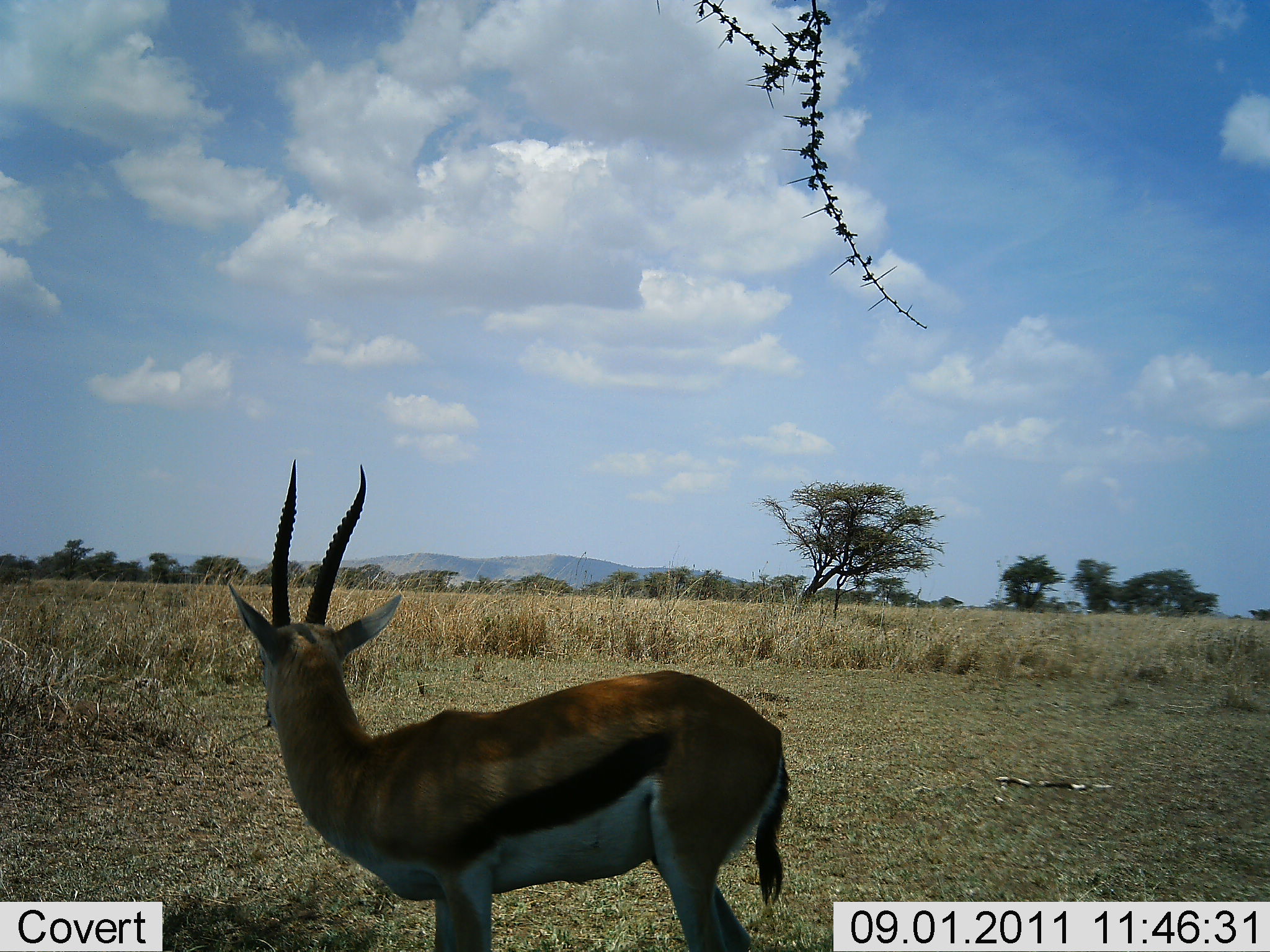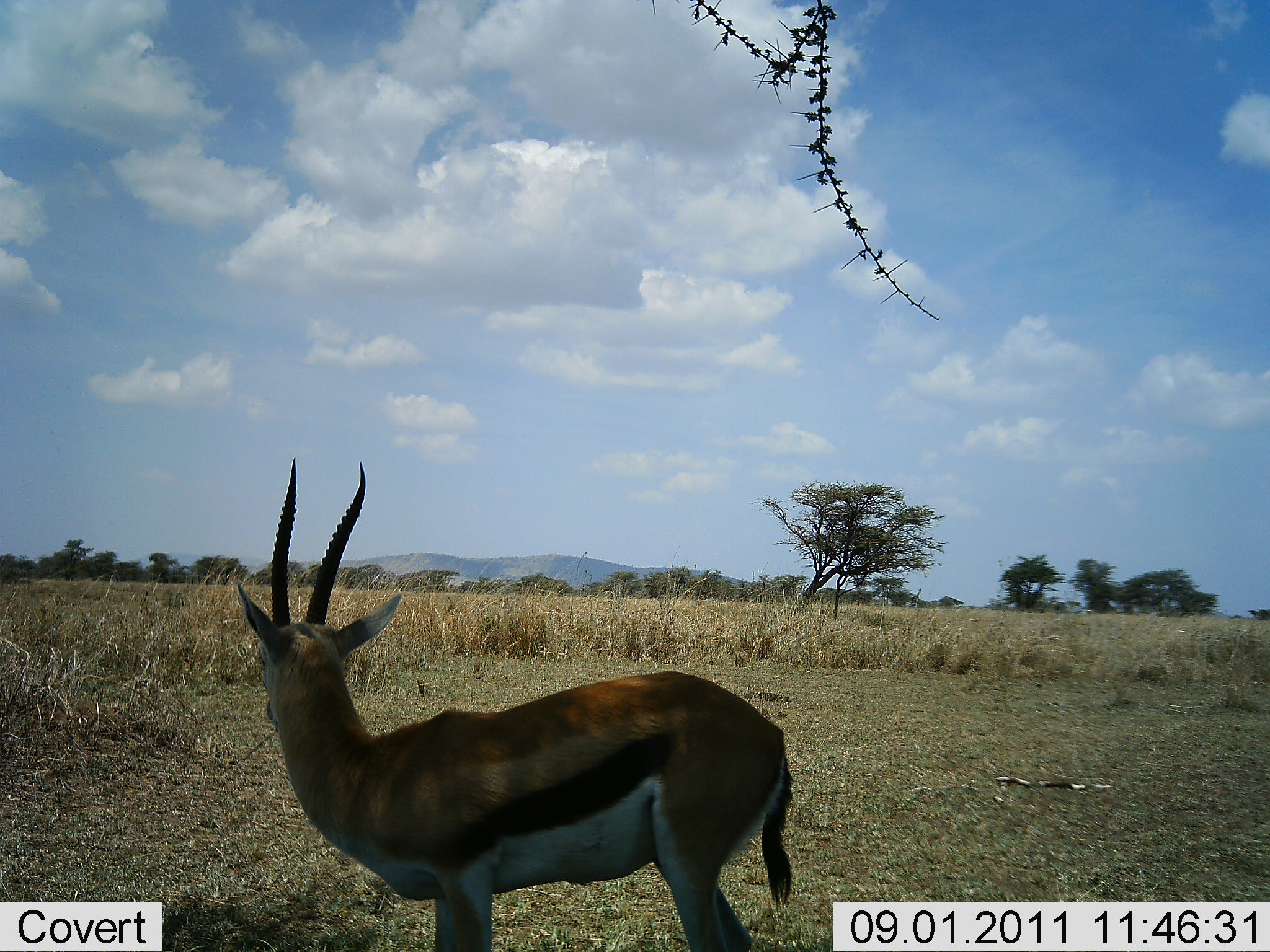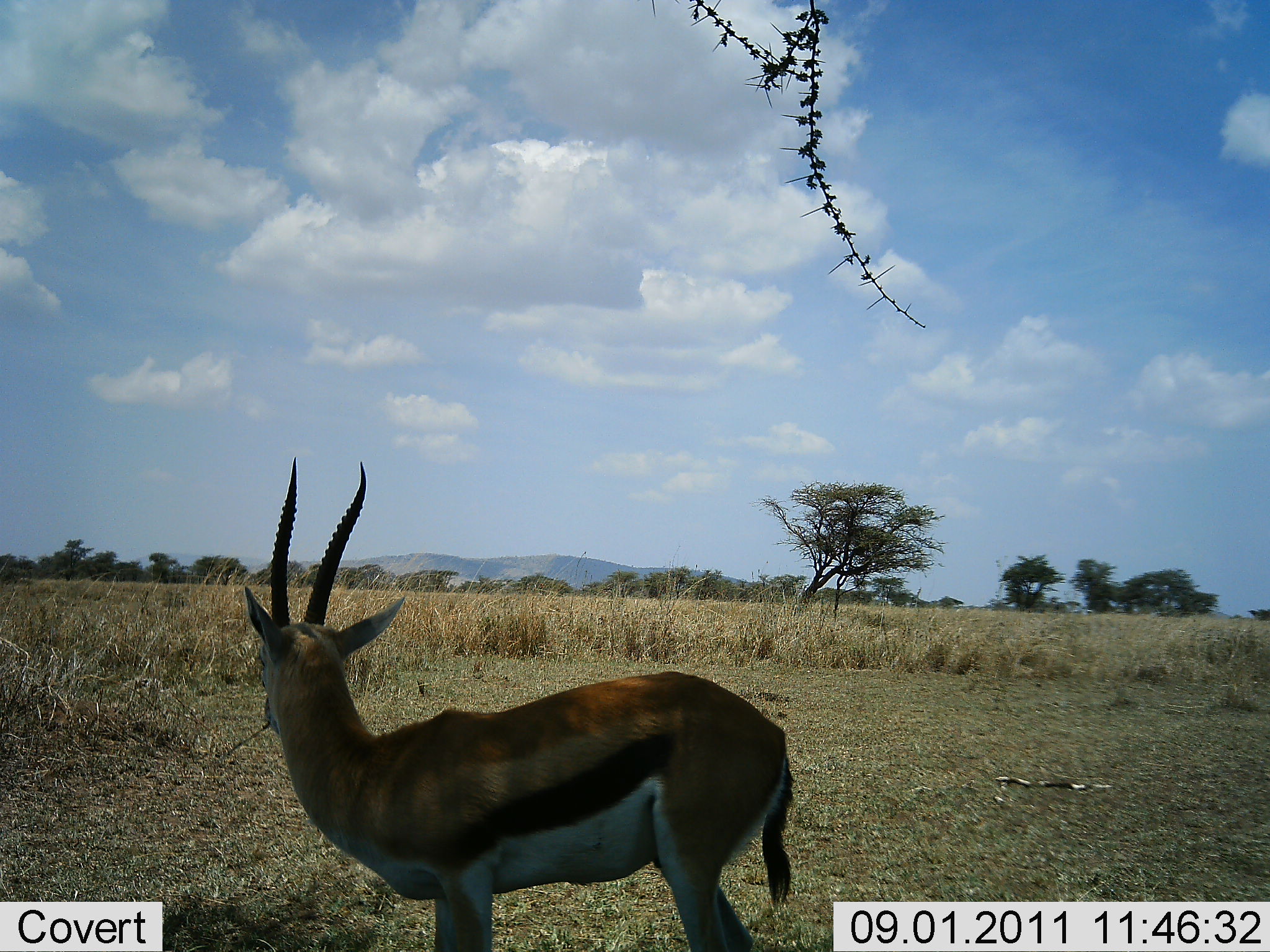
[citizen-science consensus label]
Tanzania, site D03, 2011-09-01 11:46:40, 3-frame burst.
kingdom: Animalia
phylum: Chordata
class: Mammalia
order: Artiodactyla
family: Bovidae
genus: Eudorcas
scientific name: Eudorcas thomsonii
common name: thomson's gazelle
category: gazellethomsons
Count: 1.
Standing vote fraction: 90%.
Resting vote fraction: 0%.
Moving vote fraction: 0%.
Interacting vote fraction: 0%.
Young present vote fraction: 0%.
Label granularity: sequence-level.